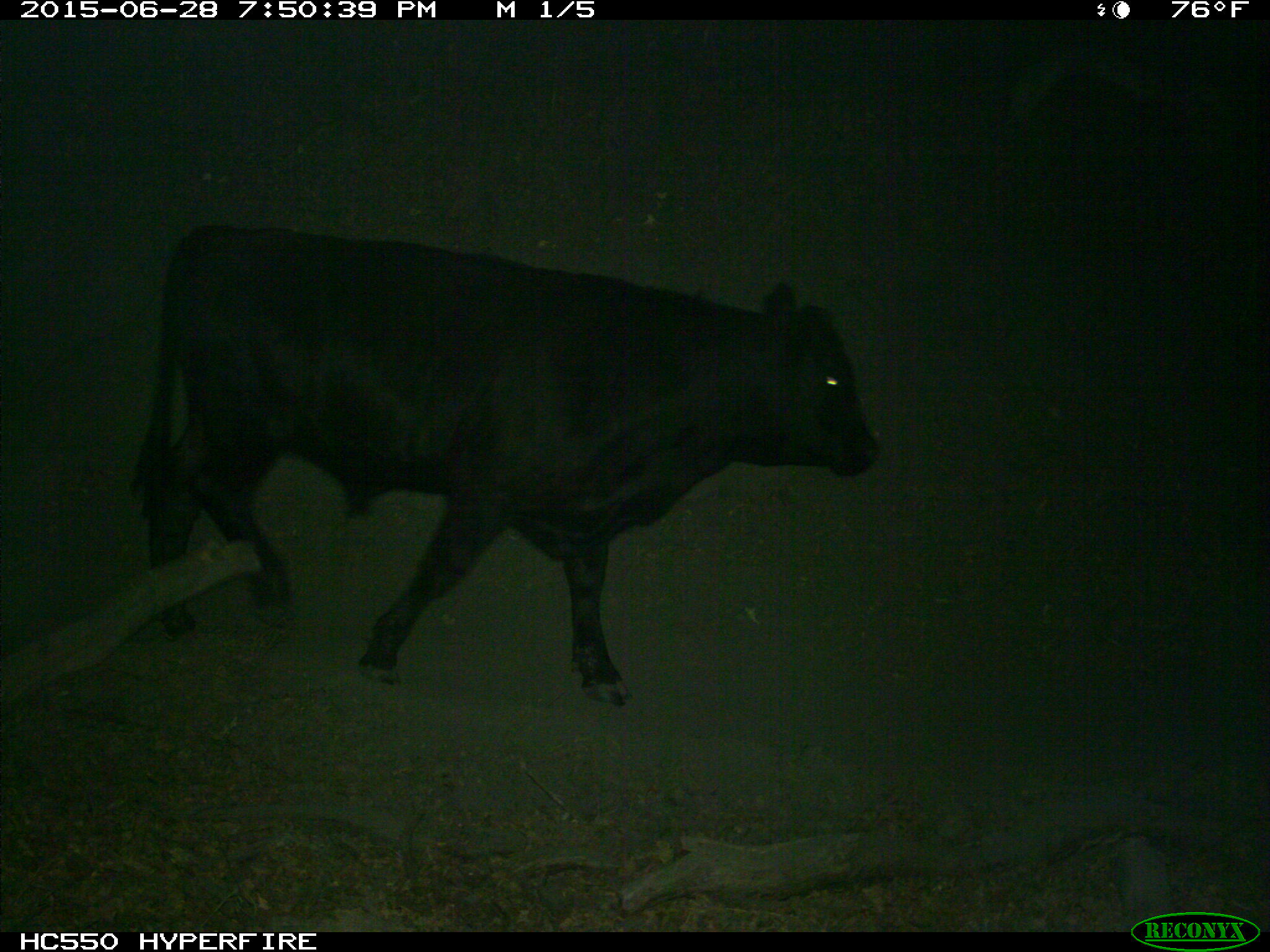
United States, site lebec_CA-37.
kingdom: Animalia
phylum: Chordata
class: Mammalia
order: Artiodactyla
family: Bovidae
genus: Bos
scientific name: Bos taurus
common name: domestic cow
Bos taurus (domestic cow).